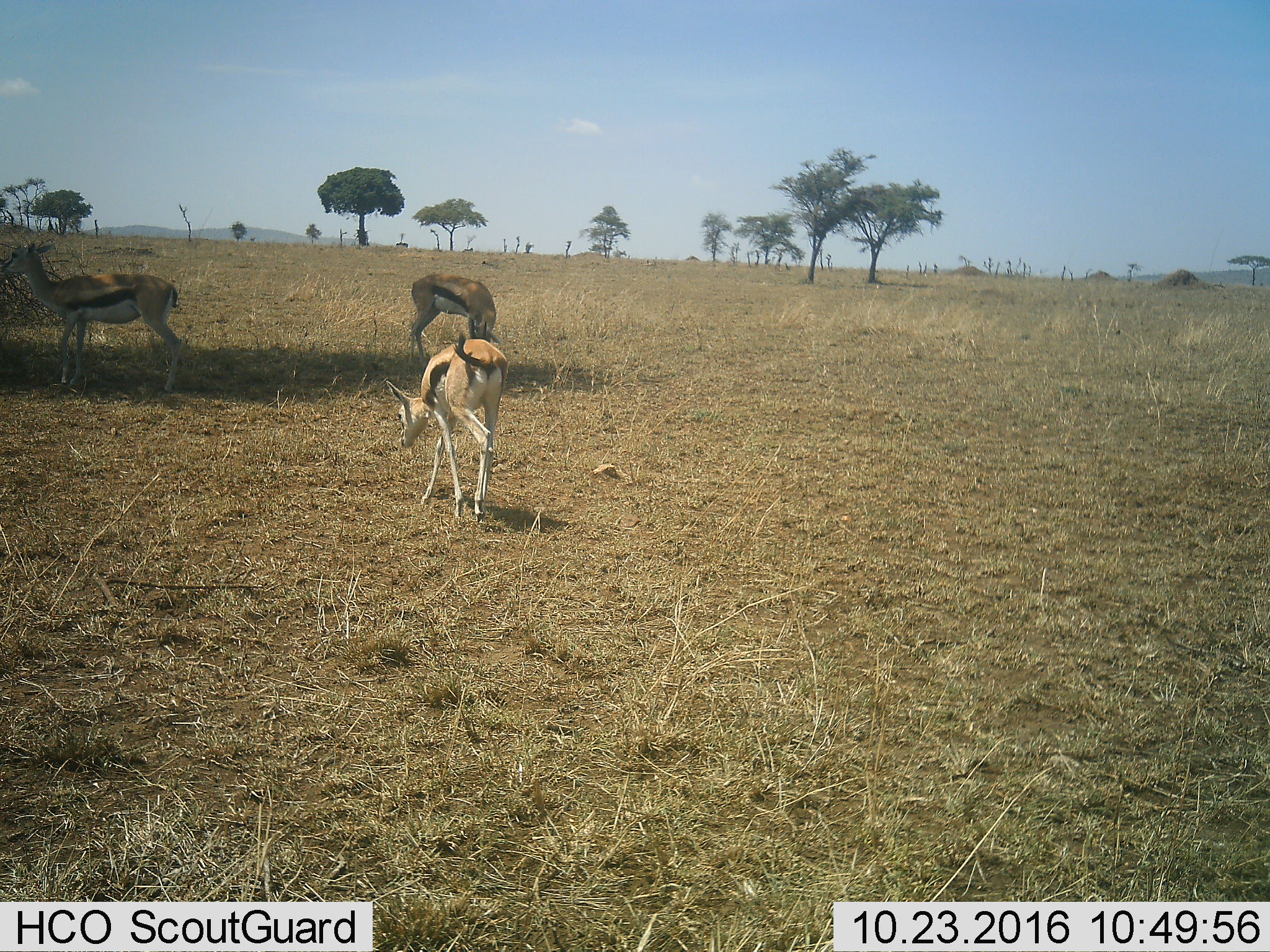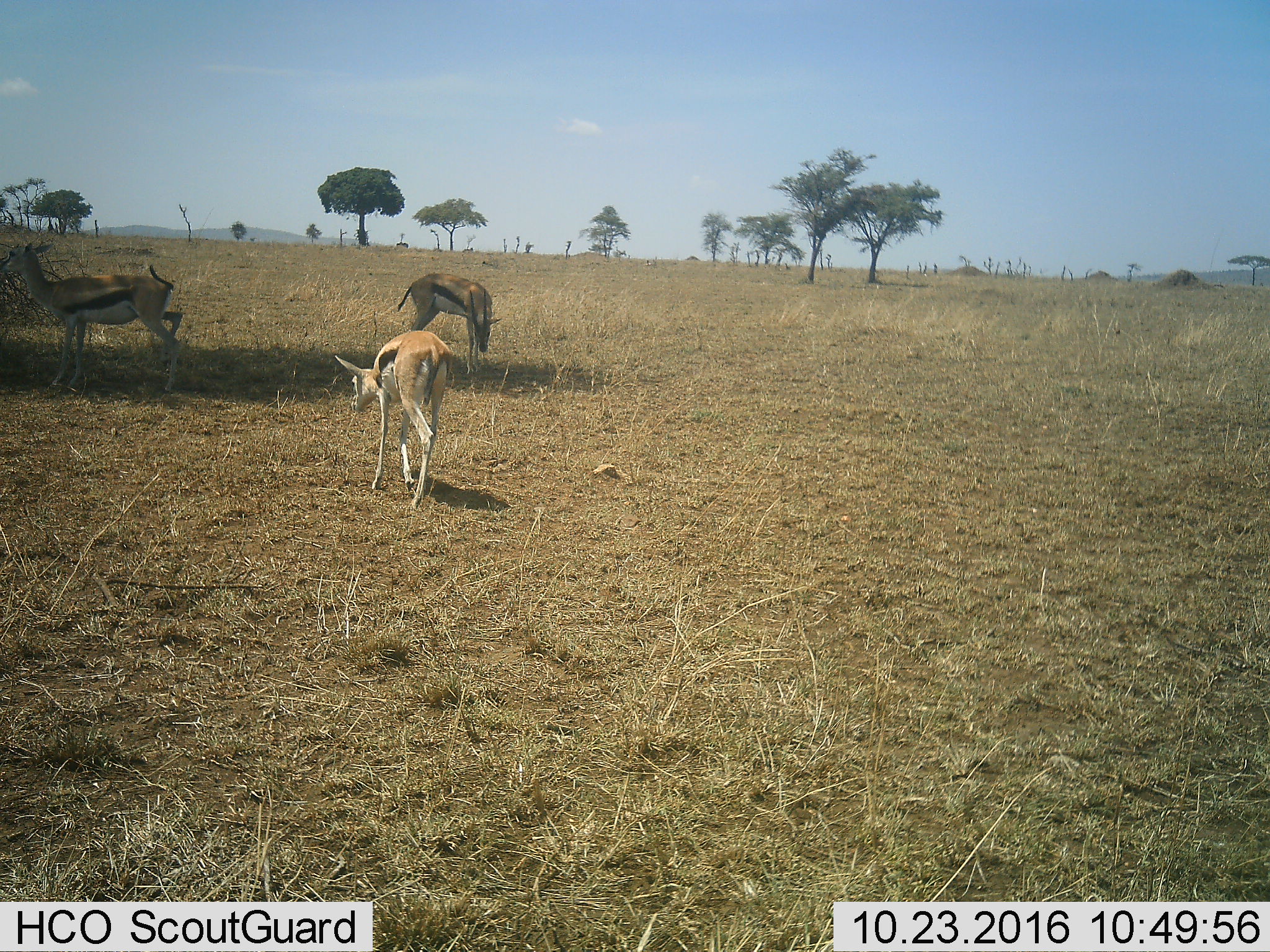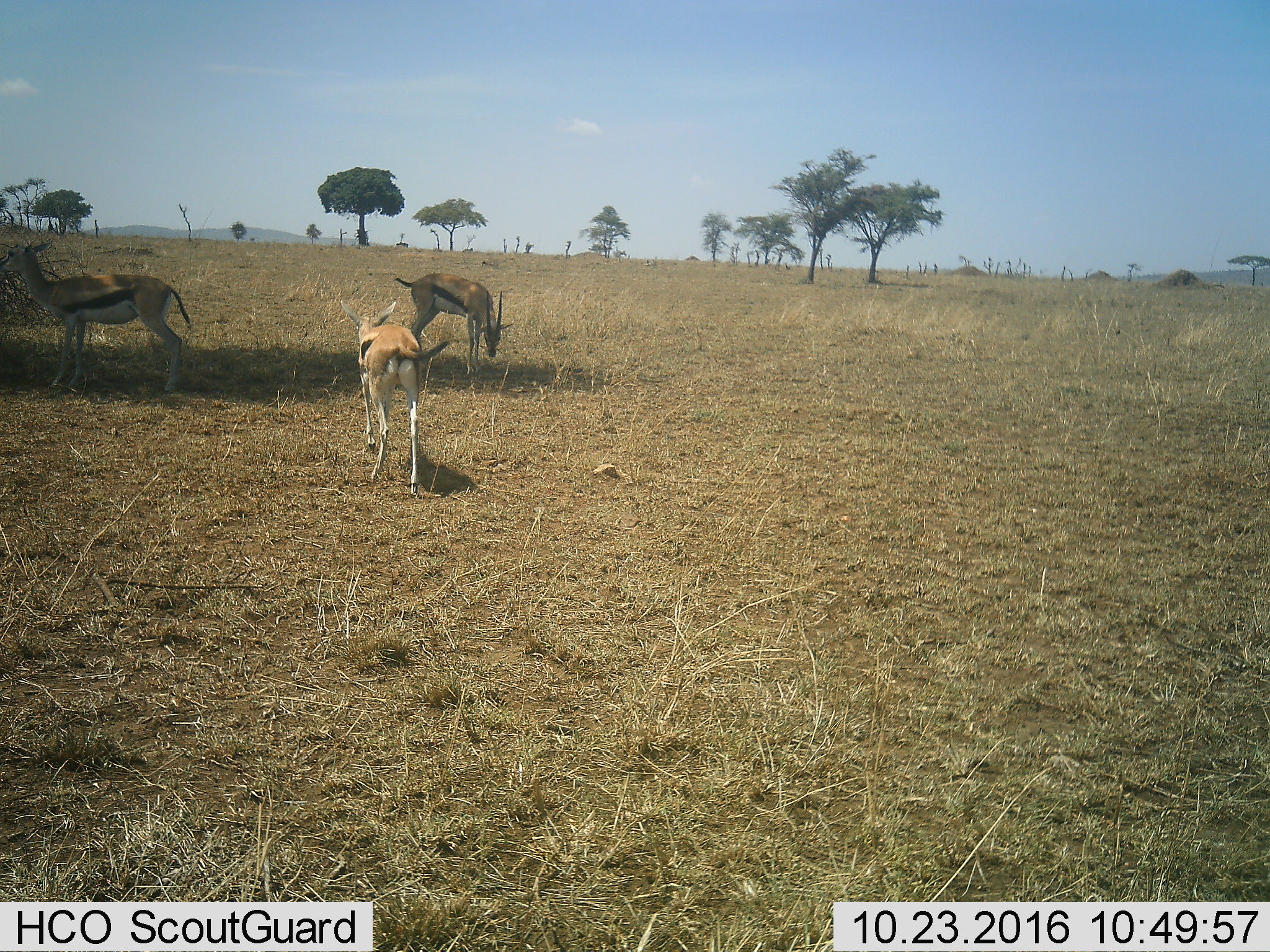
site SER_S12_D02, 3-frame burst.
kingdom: Animalia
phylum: Chordata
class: Mammalia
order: Artiodactyla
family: Bovidae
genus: Eudorcas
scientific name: Eudorcas thomsonii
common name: thomson's gazelle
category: gazellethomsons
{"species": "gazellethomsons (thomson's gazelle) (Eudorcas thomsonii)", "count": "3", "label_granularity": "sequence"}